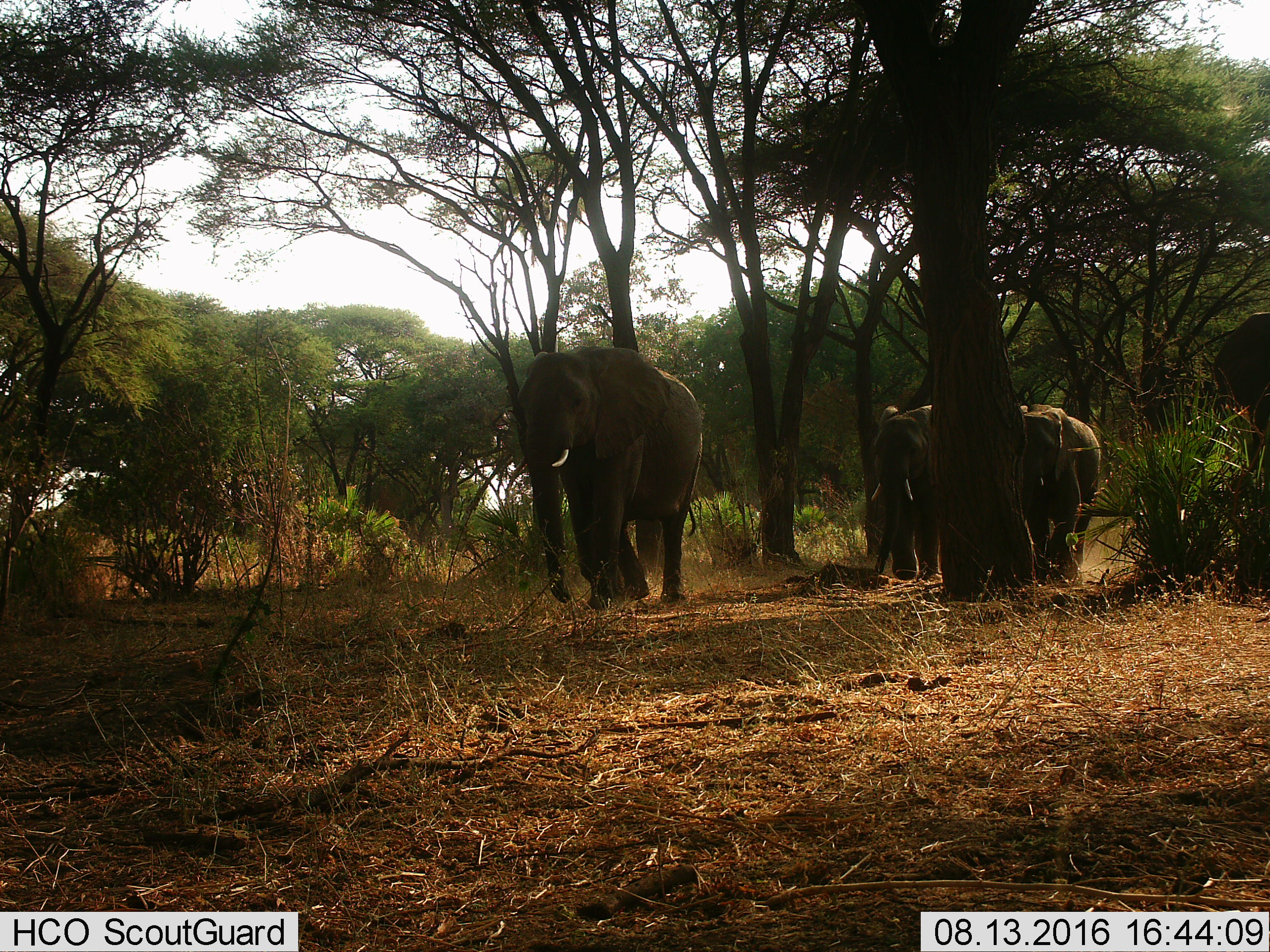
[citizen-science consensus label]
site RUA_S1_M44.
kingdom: Animalia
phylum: Chordata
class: Mammalia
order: Proboscidea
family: Elephantidae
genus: Loxodonta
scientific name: Loxodonta africana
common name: african bush elephant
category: elephant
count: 4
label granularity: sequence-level